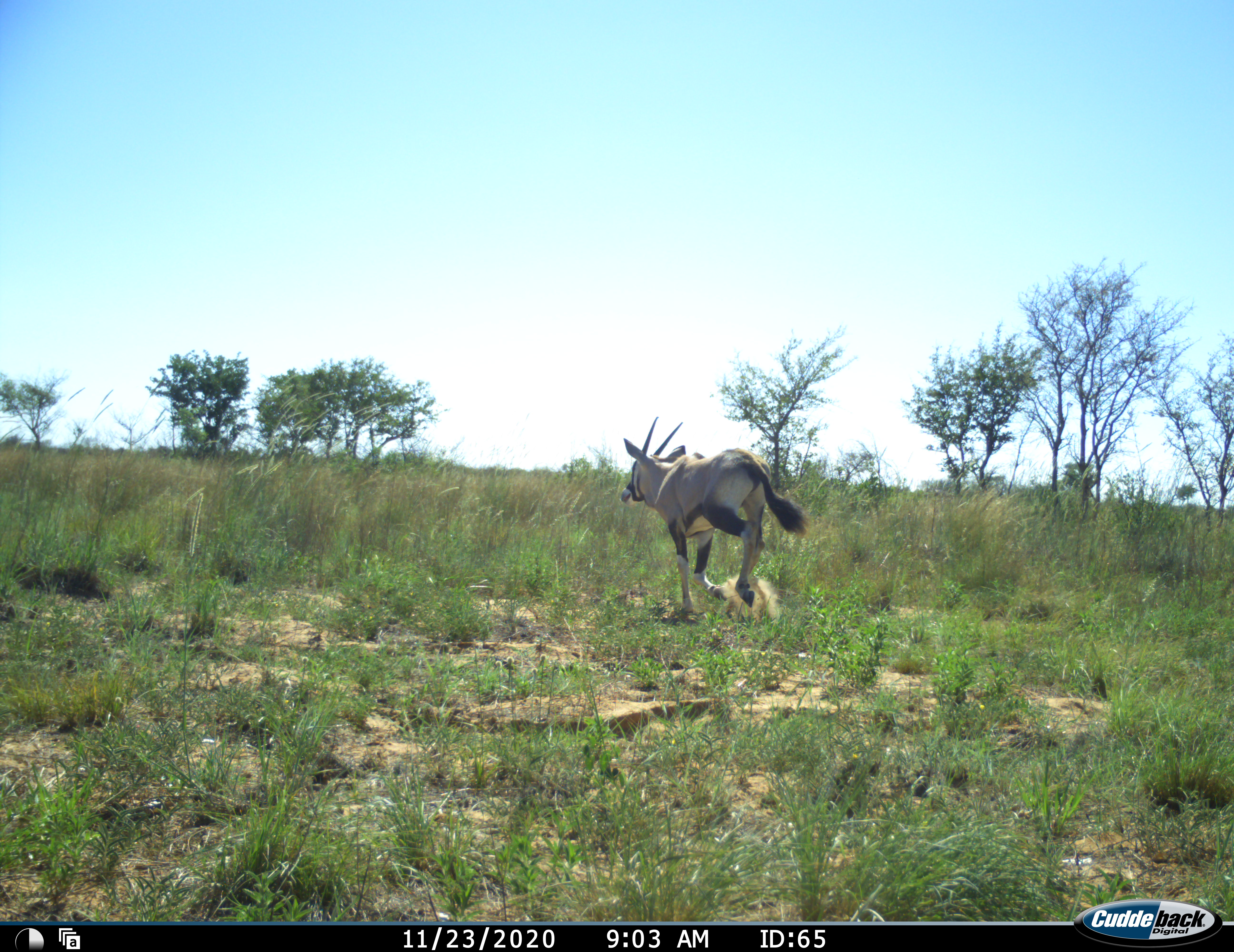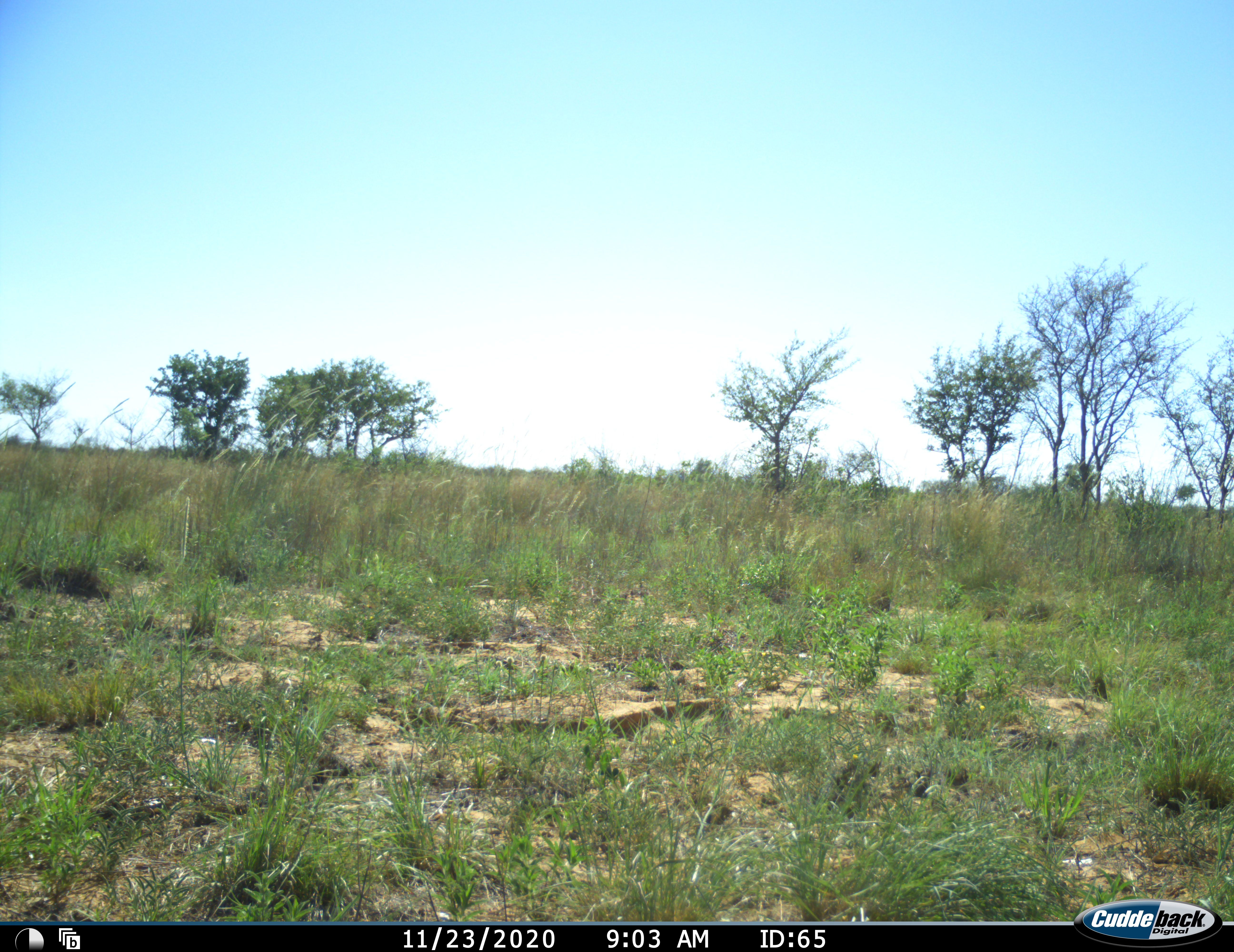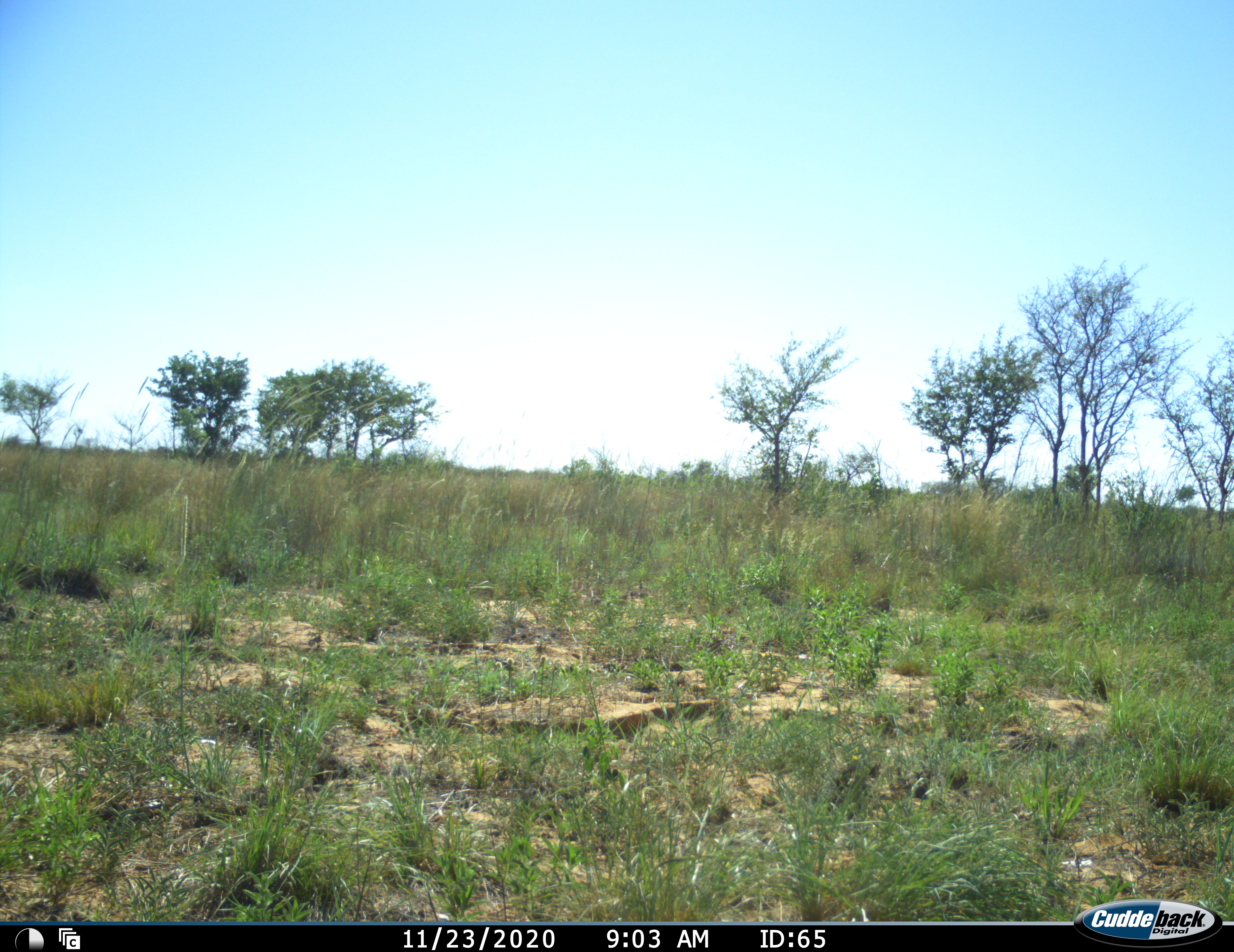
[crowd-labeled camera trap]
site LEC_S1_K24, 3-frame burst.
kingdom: Animalia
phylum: Chordata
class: Mammalia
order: Artiodactyla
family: Bovidae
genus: Oryx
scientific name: Oryx gazella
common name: gemsbok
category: oryx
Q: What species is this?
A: Oryx (gemsbok) (Oryx gazella).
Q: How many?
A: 1.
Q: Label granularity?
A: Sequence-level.